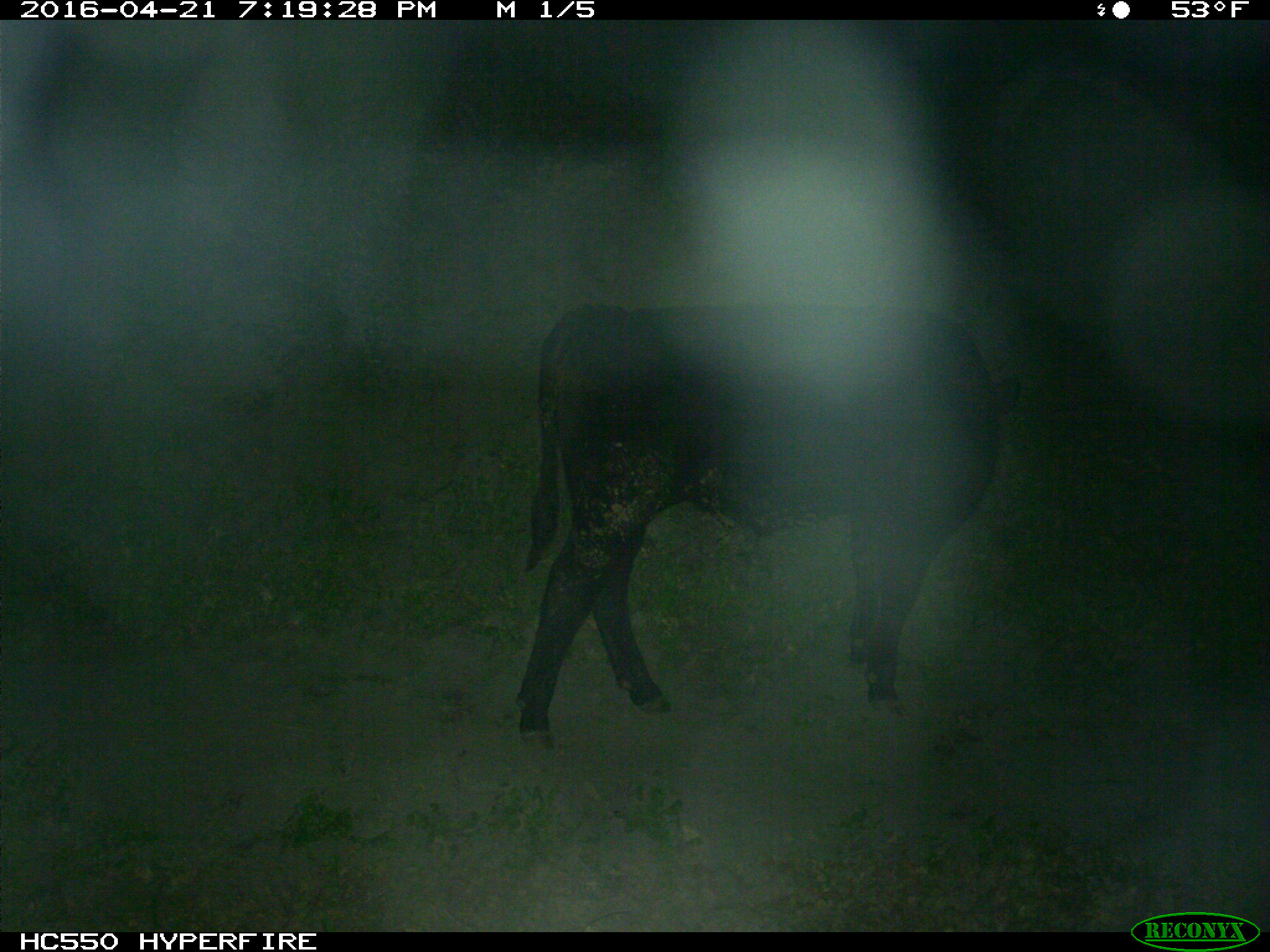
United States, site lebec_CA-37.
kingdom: Animalia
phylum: Chordata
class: Mammalia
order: Artiodactyla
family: Bovidae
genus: Bos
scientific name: Bos taurus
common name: domestic cow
Bos taurus (domestic cow).